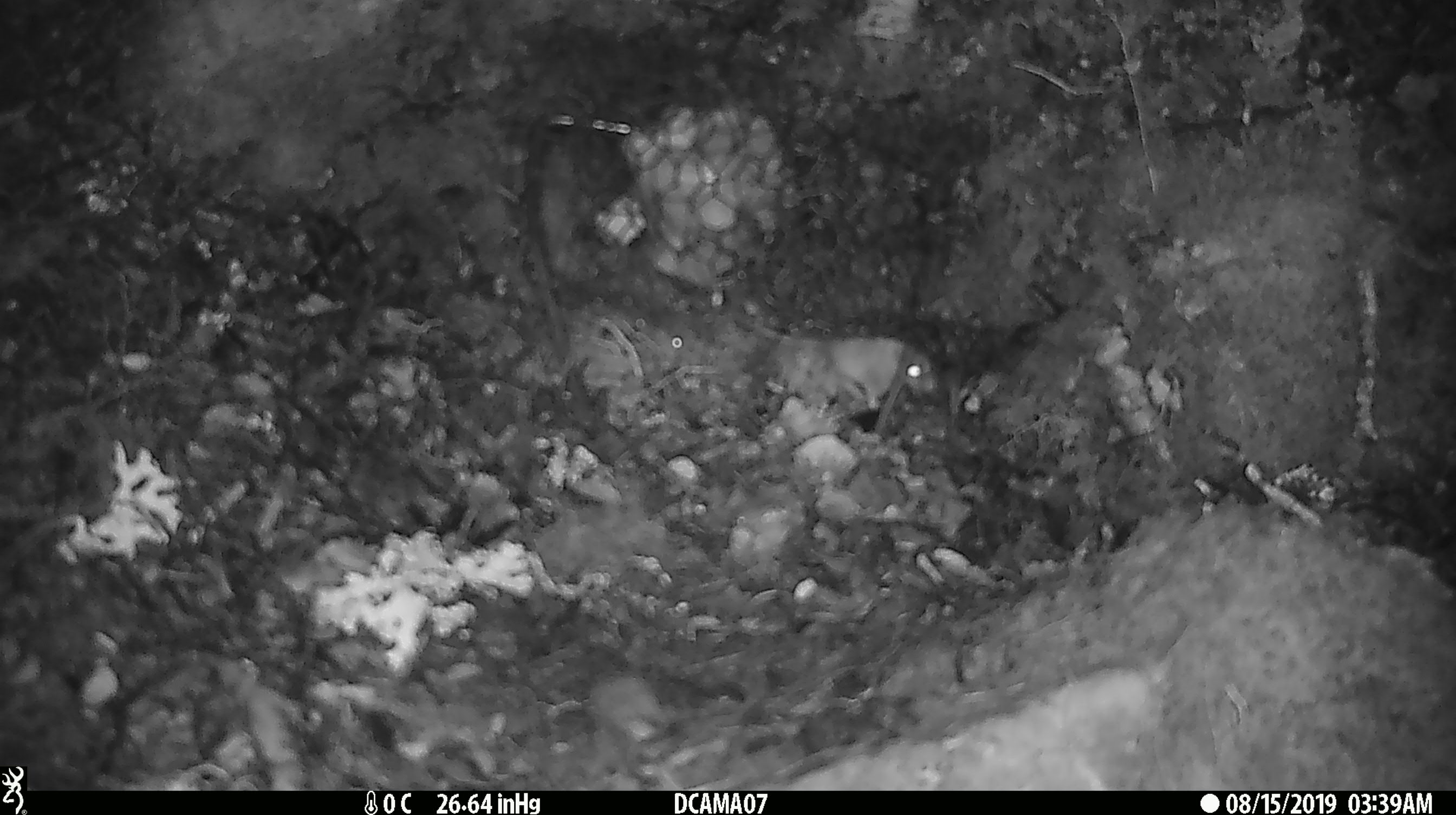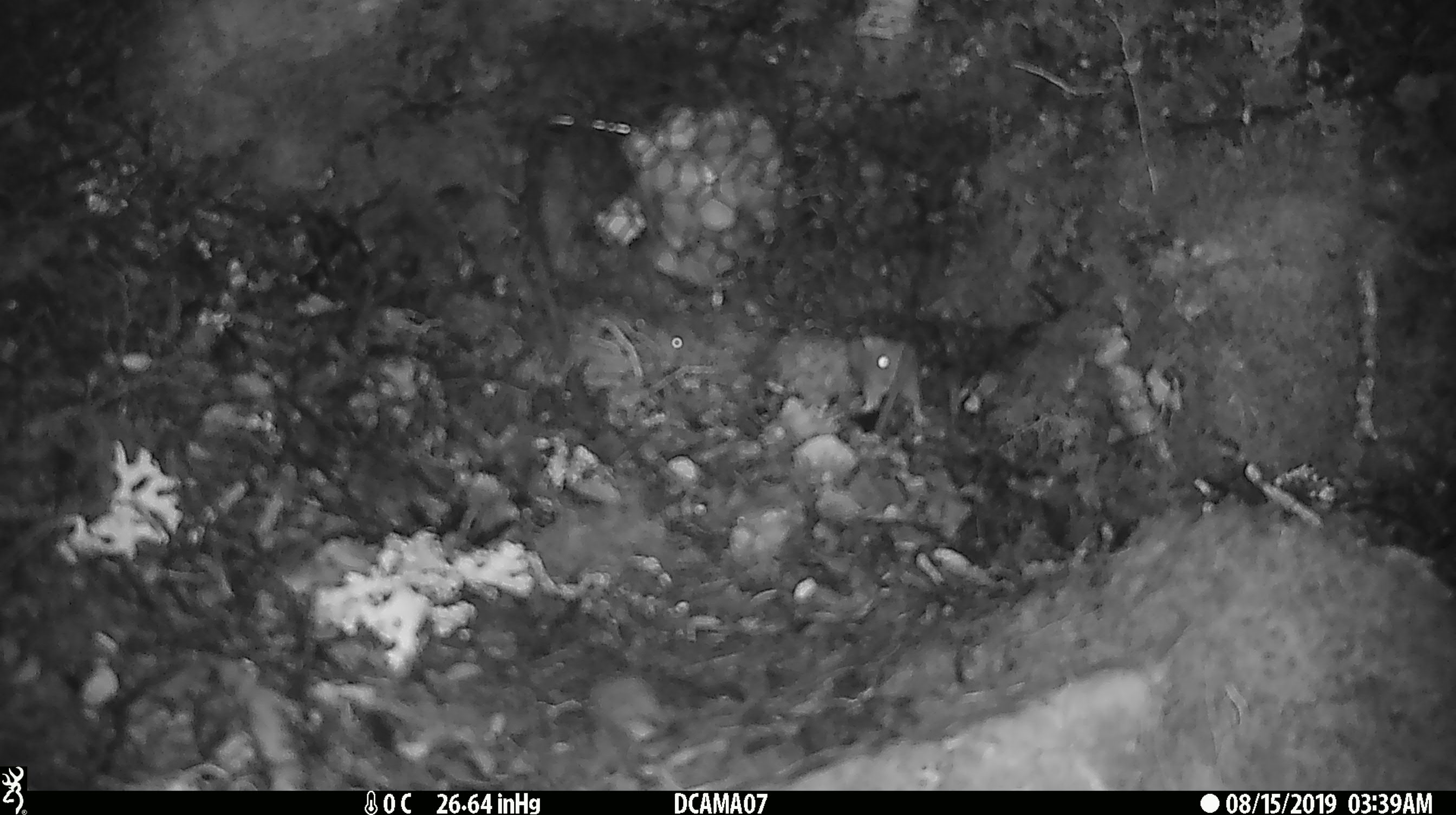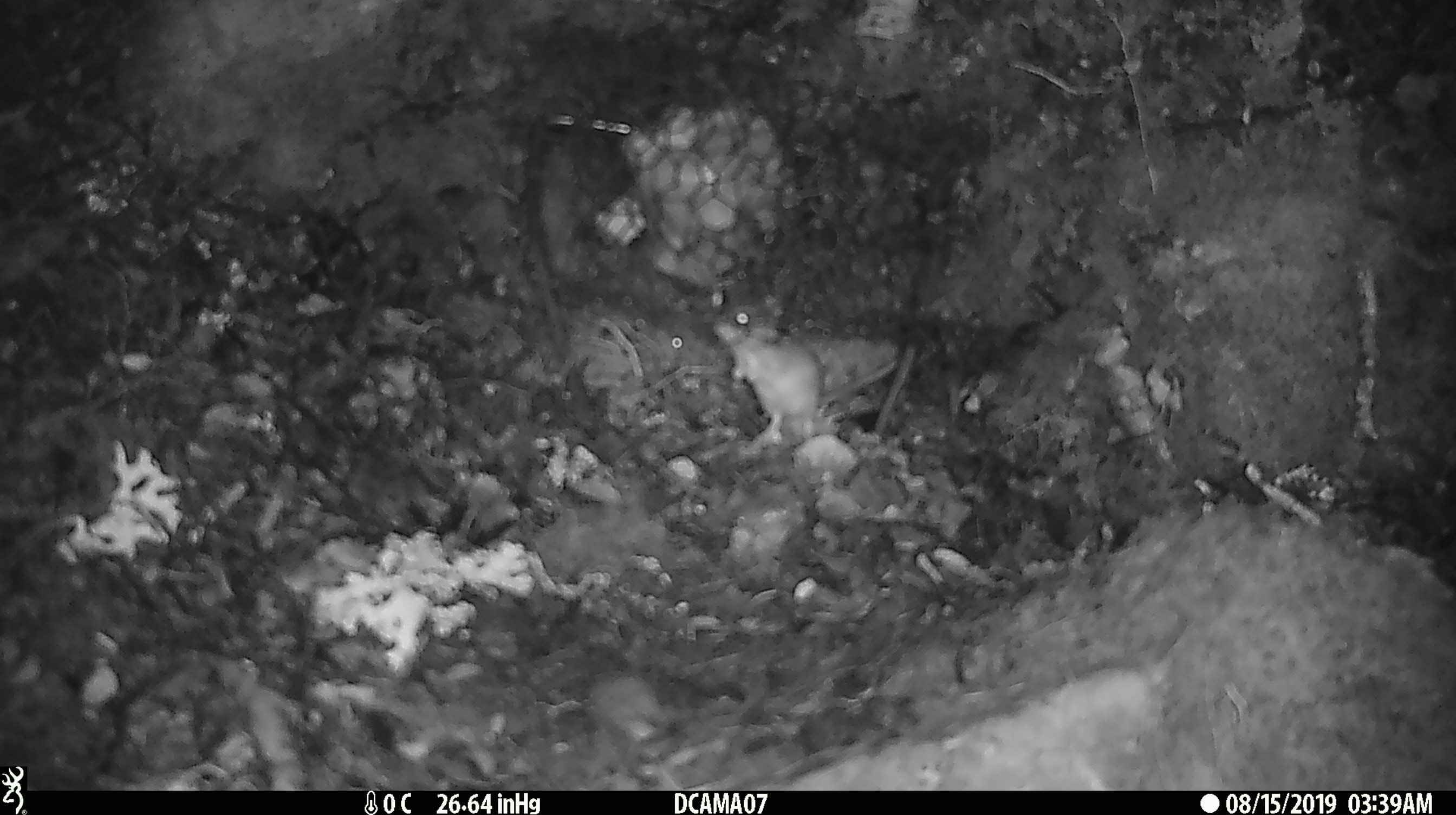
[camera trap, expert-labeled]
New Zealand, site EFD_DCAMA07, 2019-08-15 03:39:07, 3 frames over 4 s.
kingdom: Animalia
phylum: Chordata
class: Mammalia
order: Rodentia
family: Muridae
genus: Mus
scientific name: Mus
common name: mouse